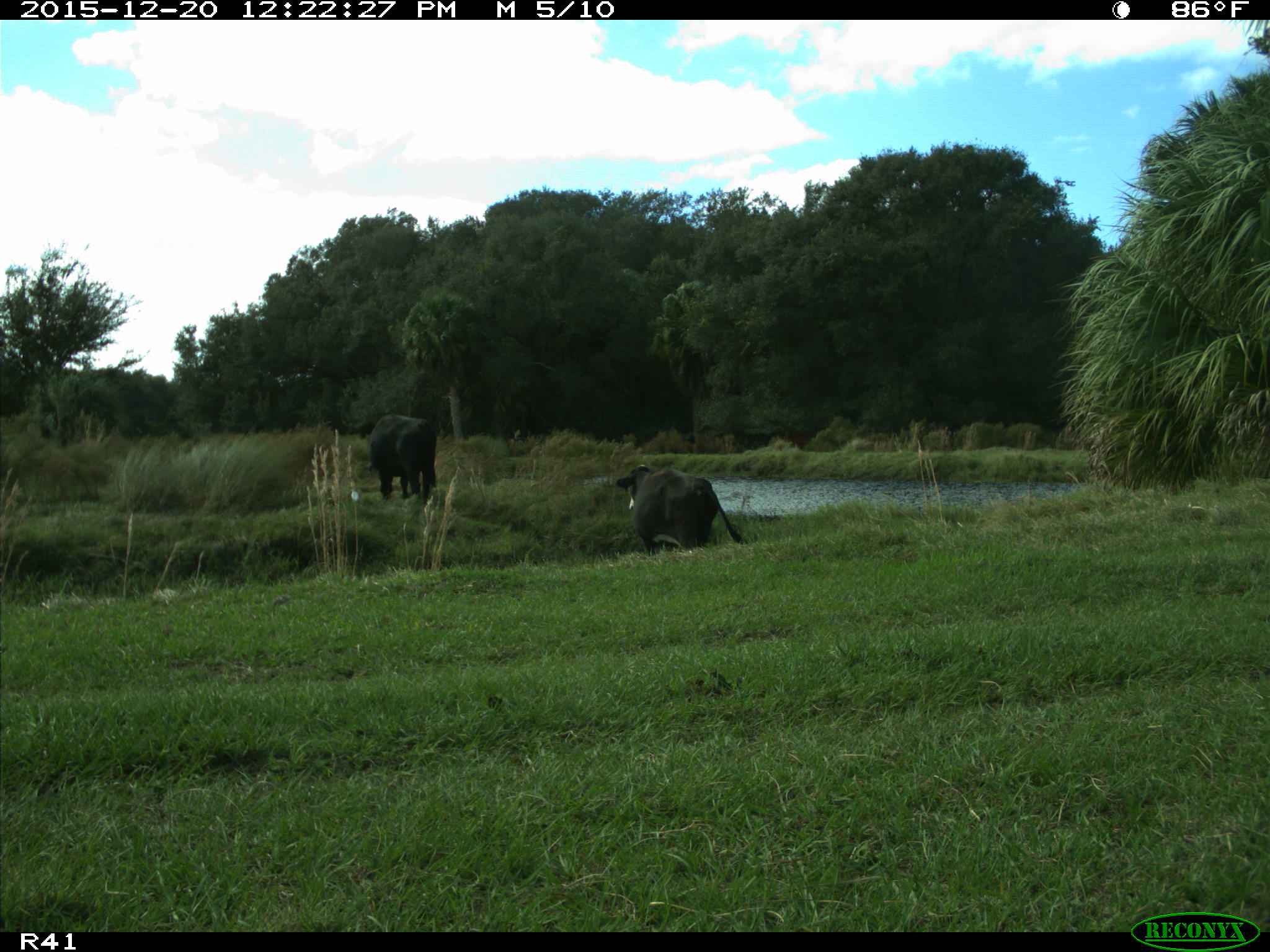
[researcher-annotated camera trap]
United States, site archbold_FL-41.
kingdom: Animalia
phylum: Chordata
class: Mammalia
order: Artiodactyla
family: Bovidae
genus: Bos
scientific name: Bos taurus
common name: domestic cow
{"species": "Bos taurus (domestic cow)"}